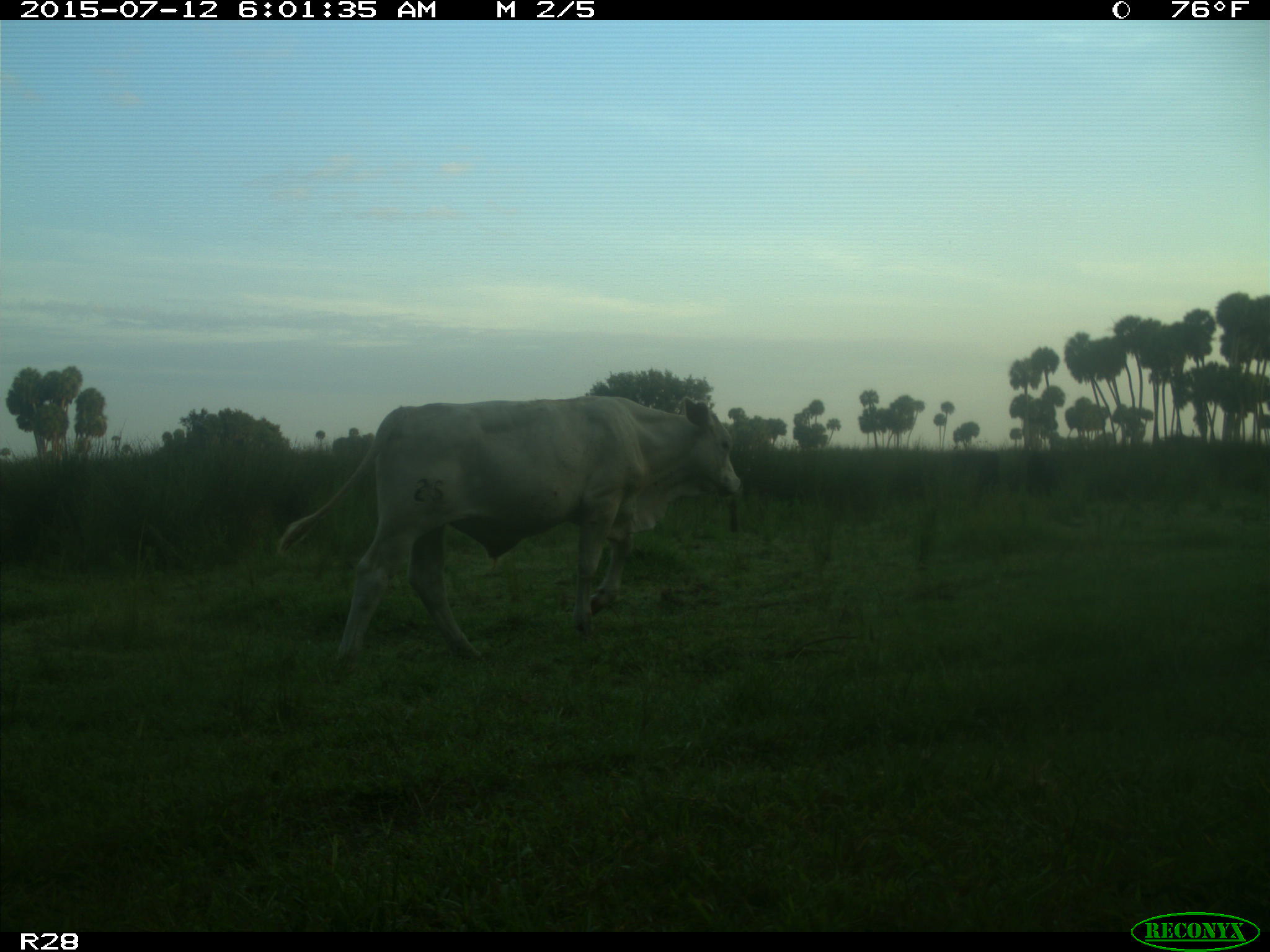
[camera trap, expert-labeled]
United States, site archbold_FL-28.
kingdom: Animalia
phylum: Chordata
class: Mammalia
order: Artiodactyla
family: Bovidae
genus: Bos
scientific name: Bos taurus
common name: domestic cow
Bos taurus (domestic cow).